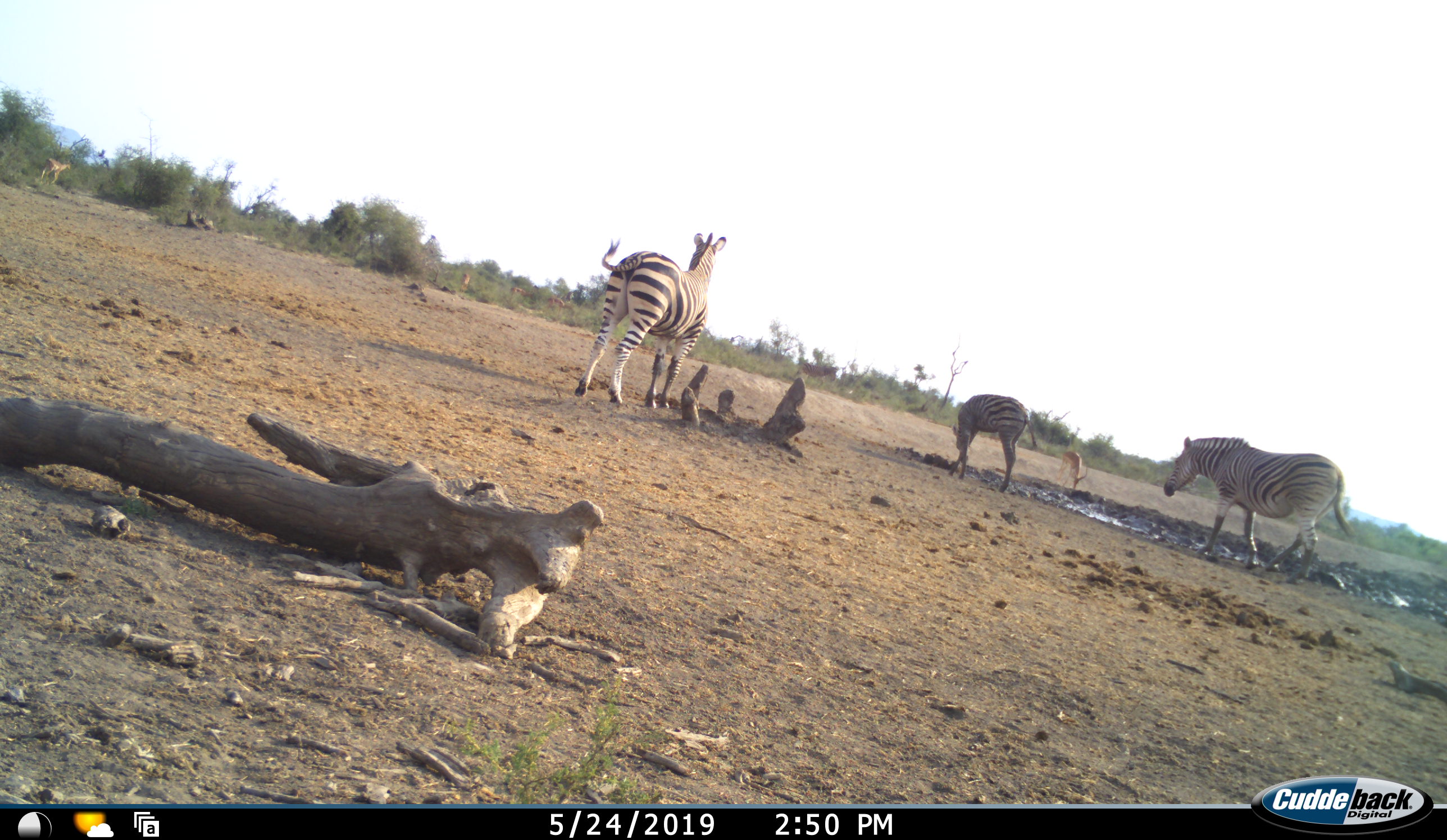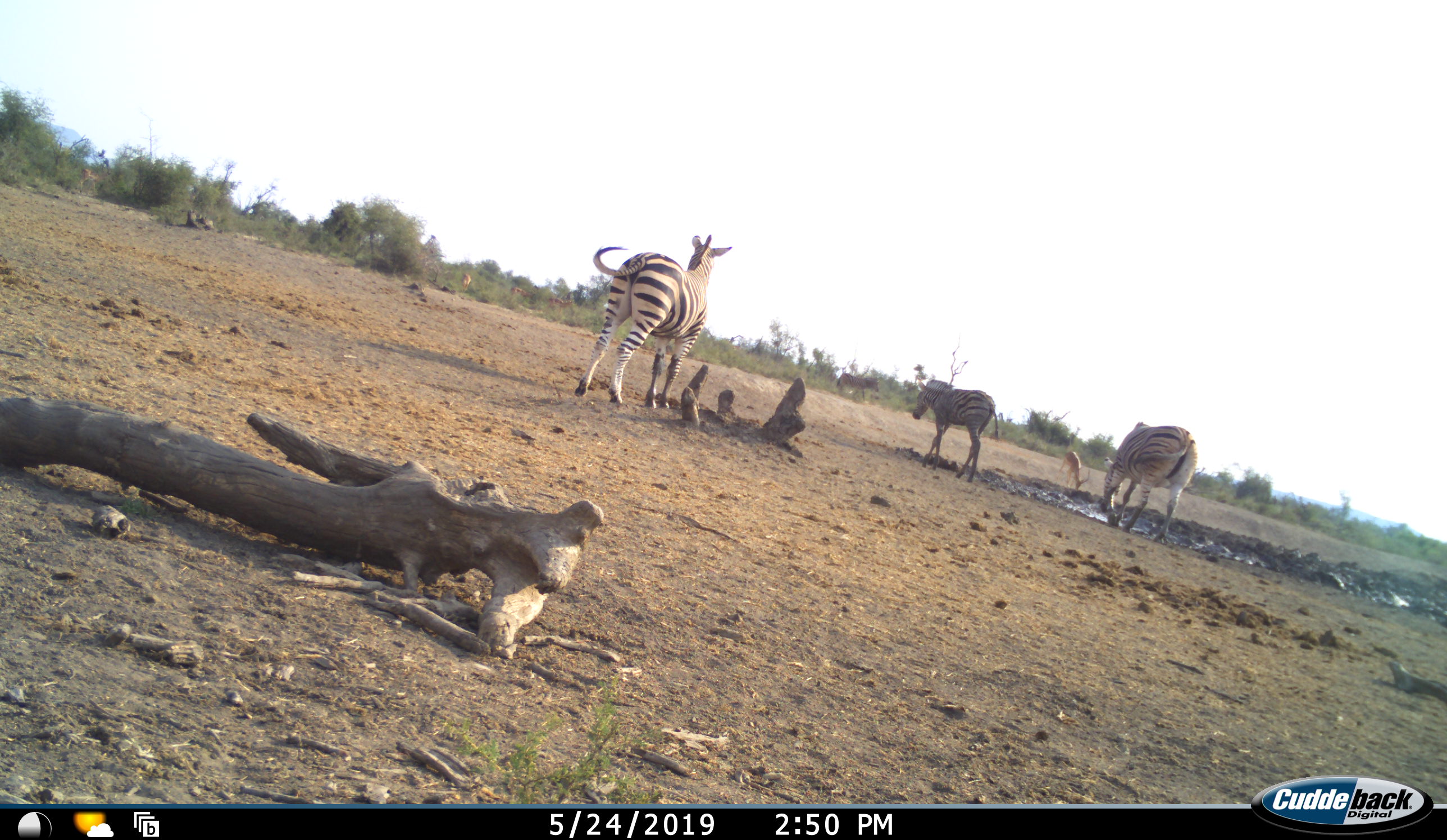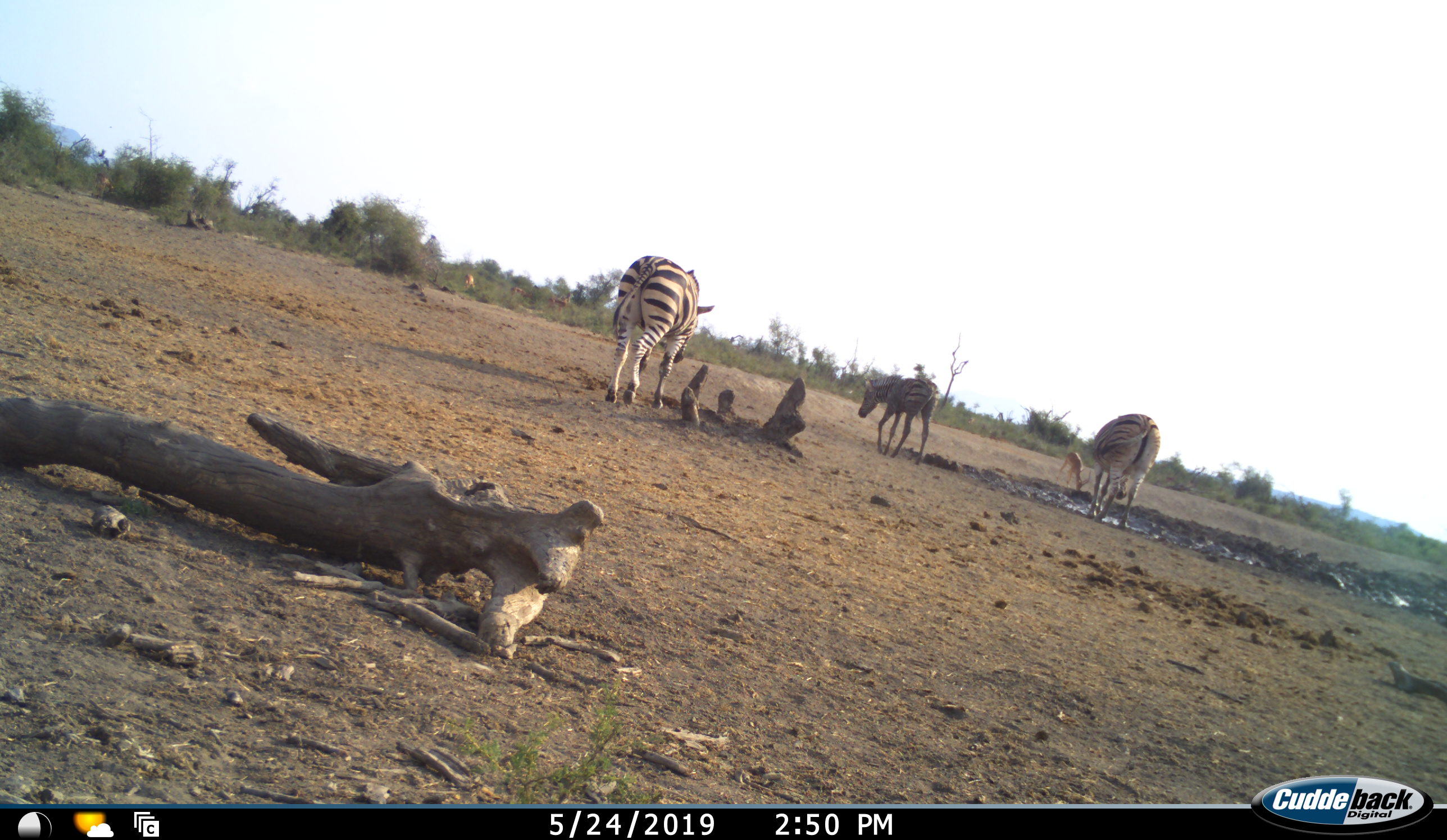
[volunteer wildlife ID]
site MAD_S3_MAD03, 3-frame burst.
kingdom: Animalia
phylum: Chordata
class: Mammalia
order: Artiodactyla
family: Bovidae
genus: Aepyceros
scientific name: Aepyceros melampus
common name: impala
Impala (Aepyceros melampus), count 2. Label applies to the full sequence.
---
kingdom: Animalia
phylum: Chordata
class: Mammalia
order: Perissodactyla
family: Equidae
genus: Equus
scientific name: Equus quagga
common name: plains zebra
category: zebraplains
Zebraplains (plains zebra) (Equus quagga), count 3. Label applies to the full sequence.